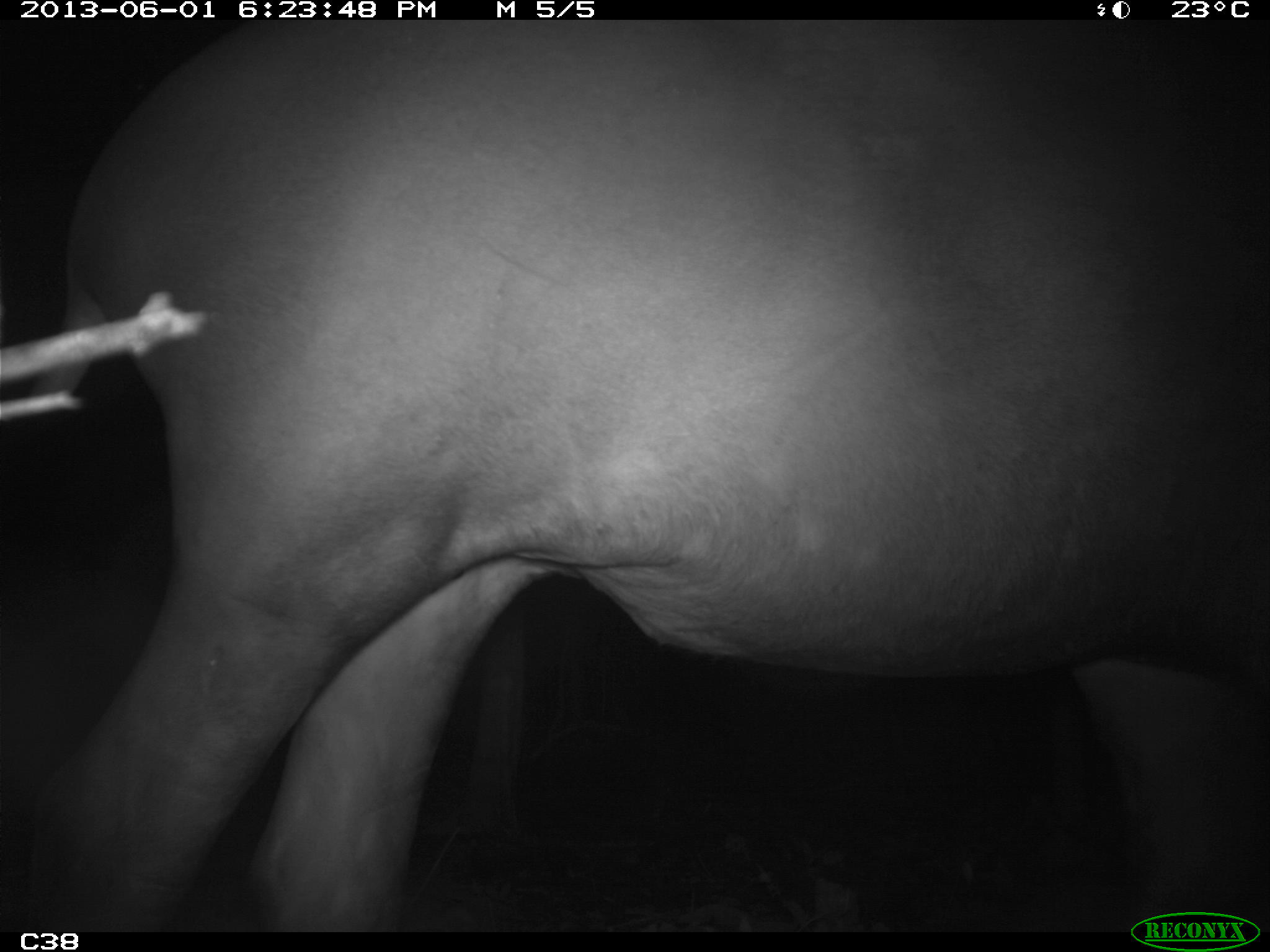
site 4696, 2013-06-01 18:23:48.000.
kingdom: Animalia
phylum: Chordata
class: Mammalia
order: Perissodactyla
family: Tapiridae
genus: Tapirus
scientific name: Tapirus terrestris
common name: south american tapir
Tapirus terrestris (south american tapir), count 1, age adult, sex male.